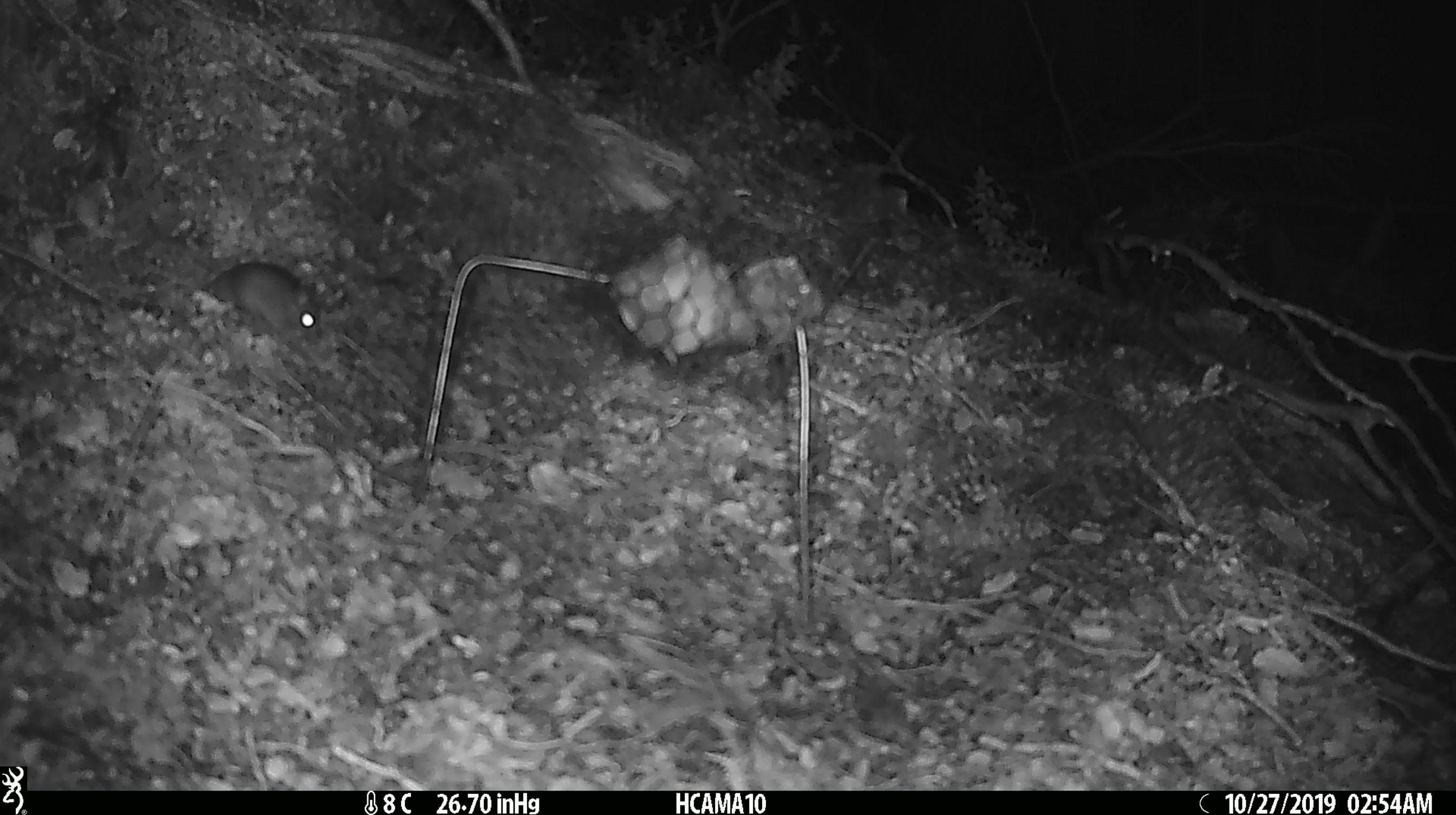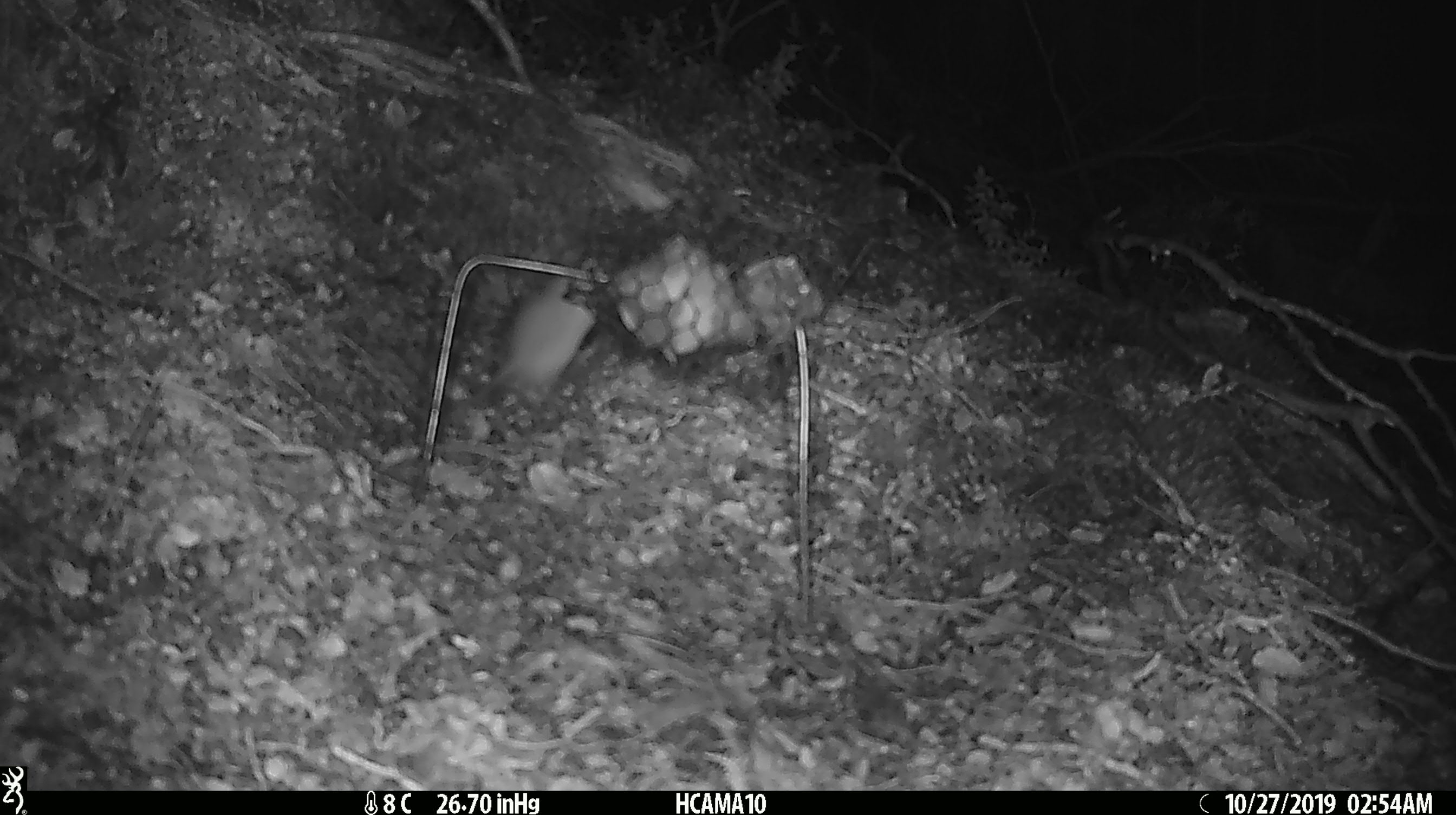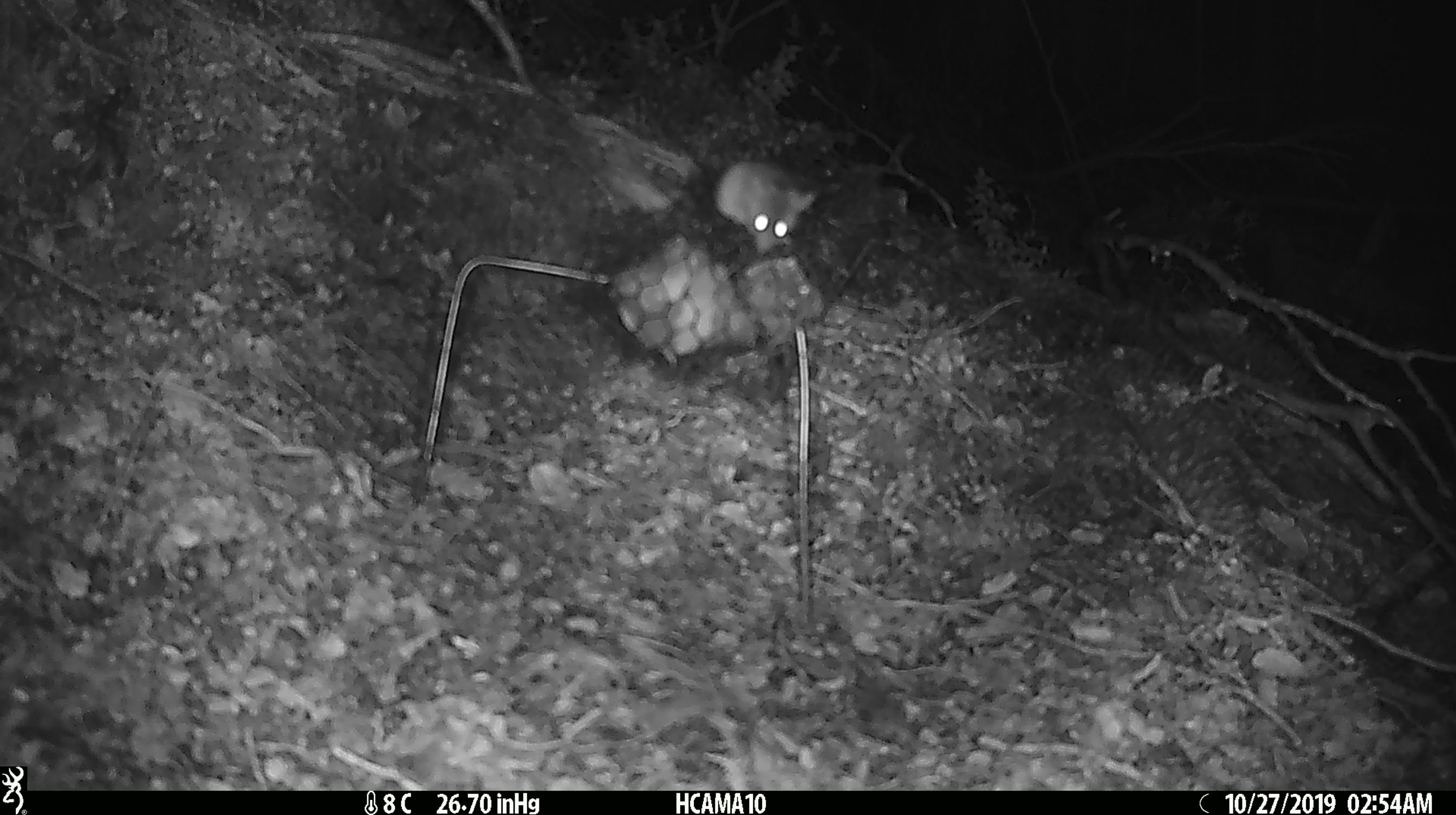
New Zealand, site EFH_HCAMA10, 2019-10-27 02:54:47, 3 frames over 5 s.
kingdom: Animalia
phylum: Chordata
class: Mammalia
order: Rodentia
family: Muridae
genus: Mus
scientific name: Mus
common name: mouse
Mouse (Mus).